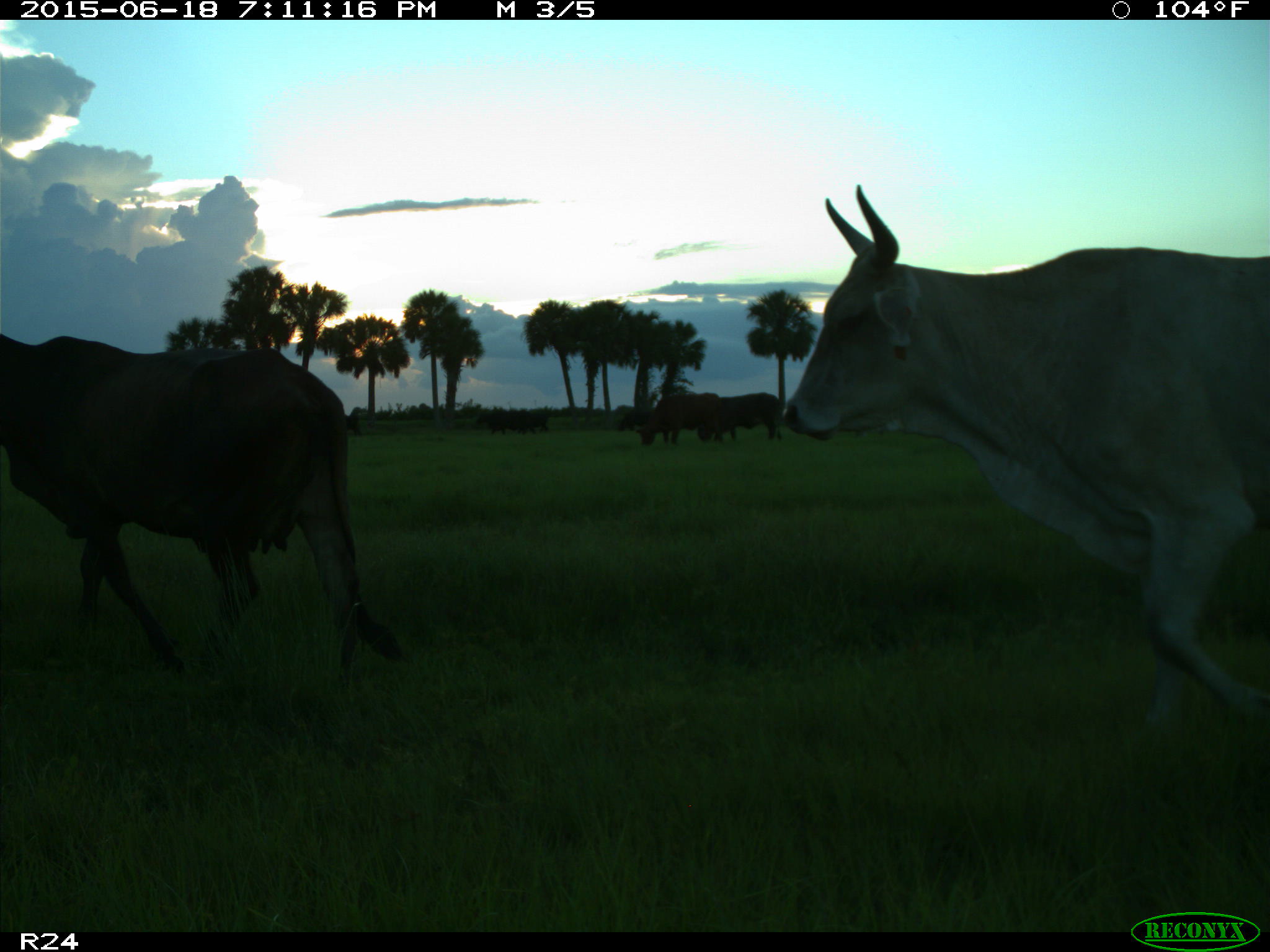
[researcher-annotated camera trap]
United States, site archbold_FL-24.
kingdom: Animalia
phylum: Chordata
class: Mammalia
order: Artiodactyla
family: Bovidae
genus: Bos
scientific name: Bos taurus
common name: domestic cow